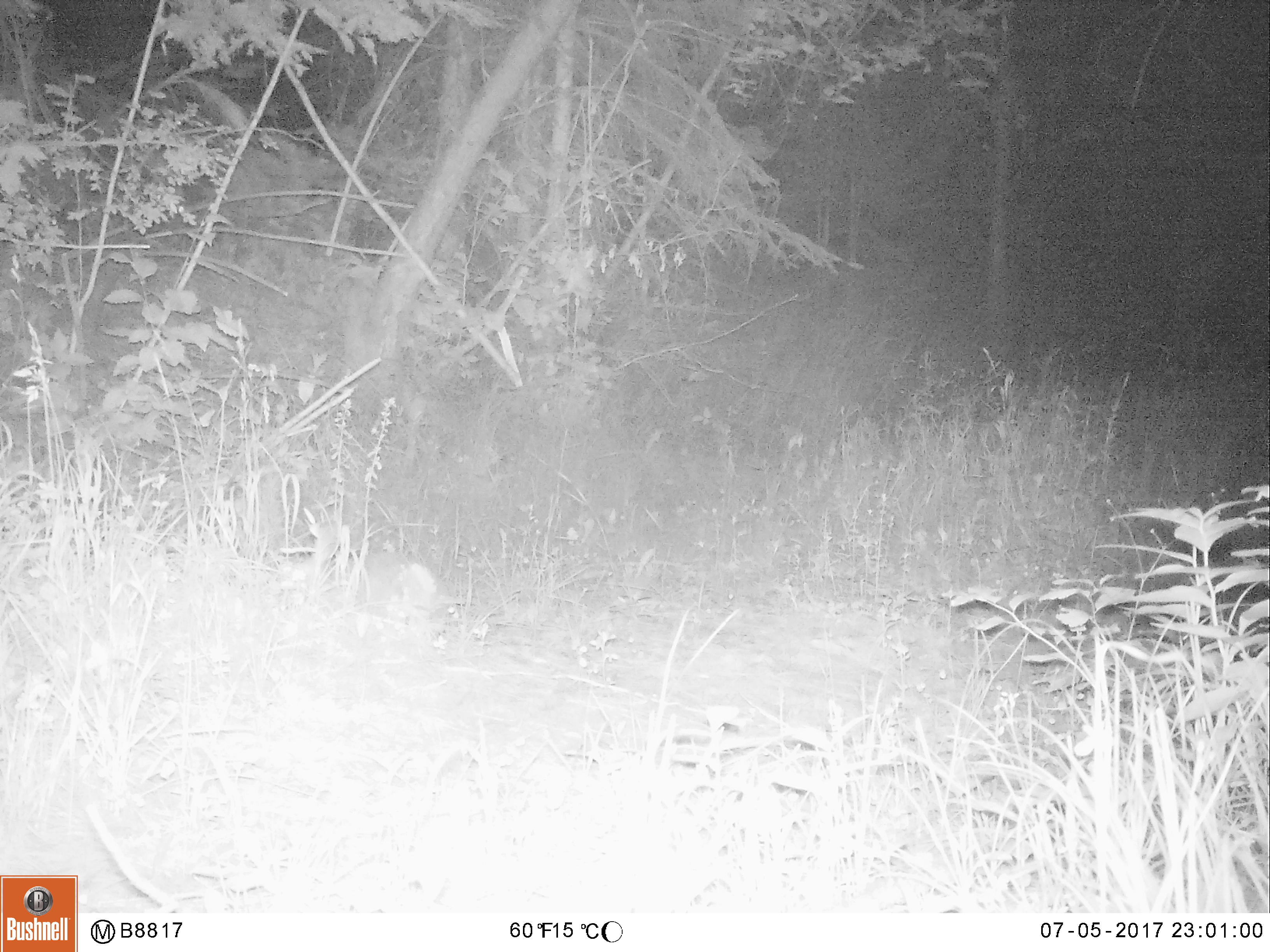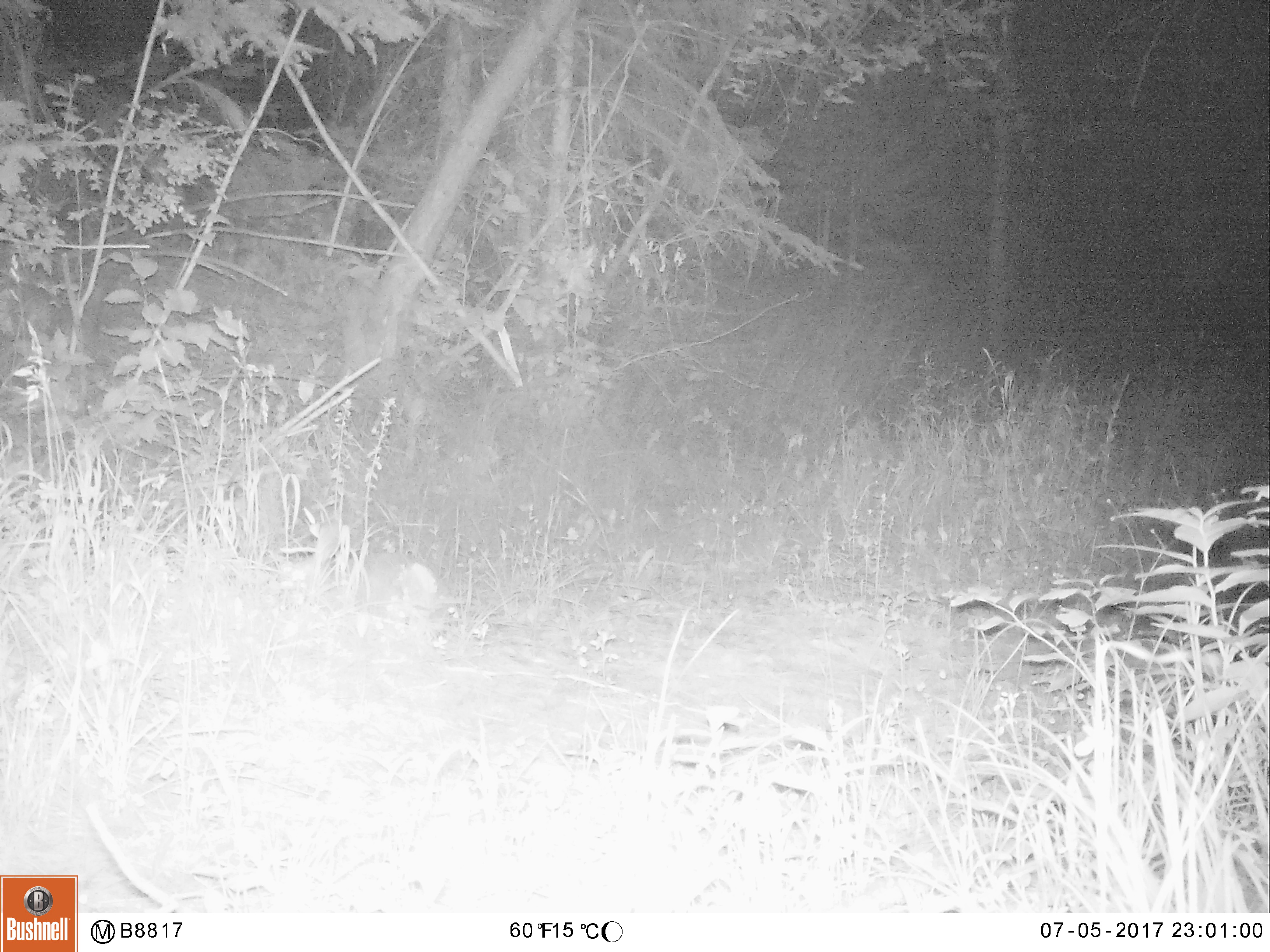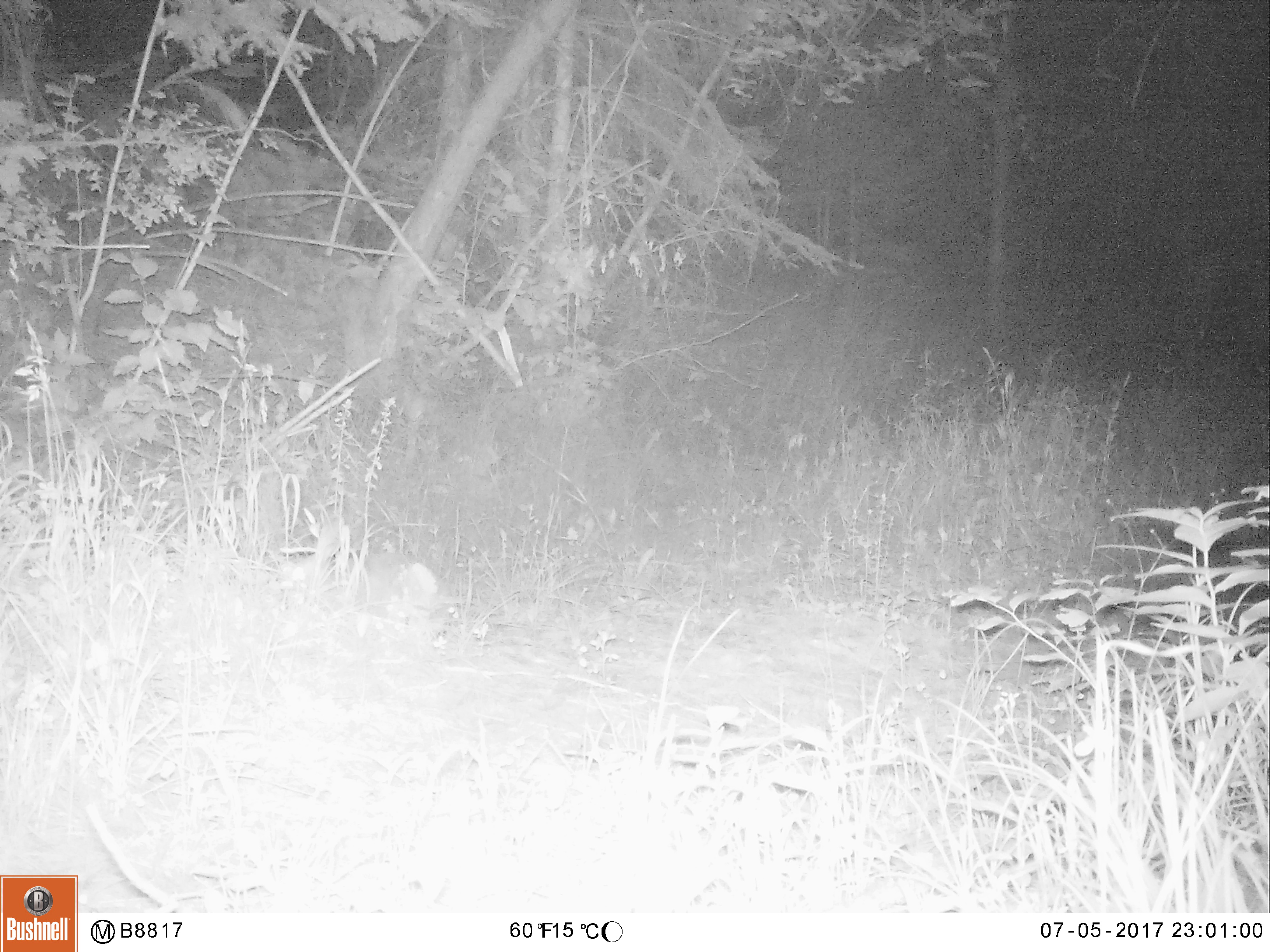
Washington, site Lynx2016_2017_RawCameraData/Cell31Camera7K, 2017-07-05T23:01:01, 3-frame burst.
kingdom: Animalia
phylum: Chordata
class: Mammalia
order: Lagomorpha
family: Leporidae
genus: Lepus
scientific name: Lepus americanus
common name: snowshoe hare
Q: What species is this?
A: Lepus americanus (snowshoe hare).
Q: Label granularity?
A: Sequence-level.